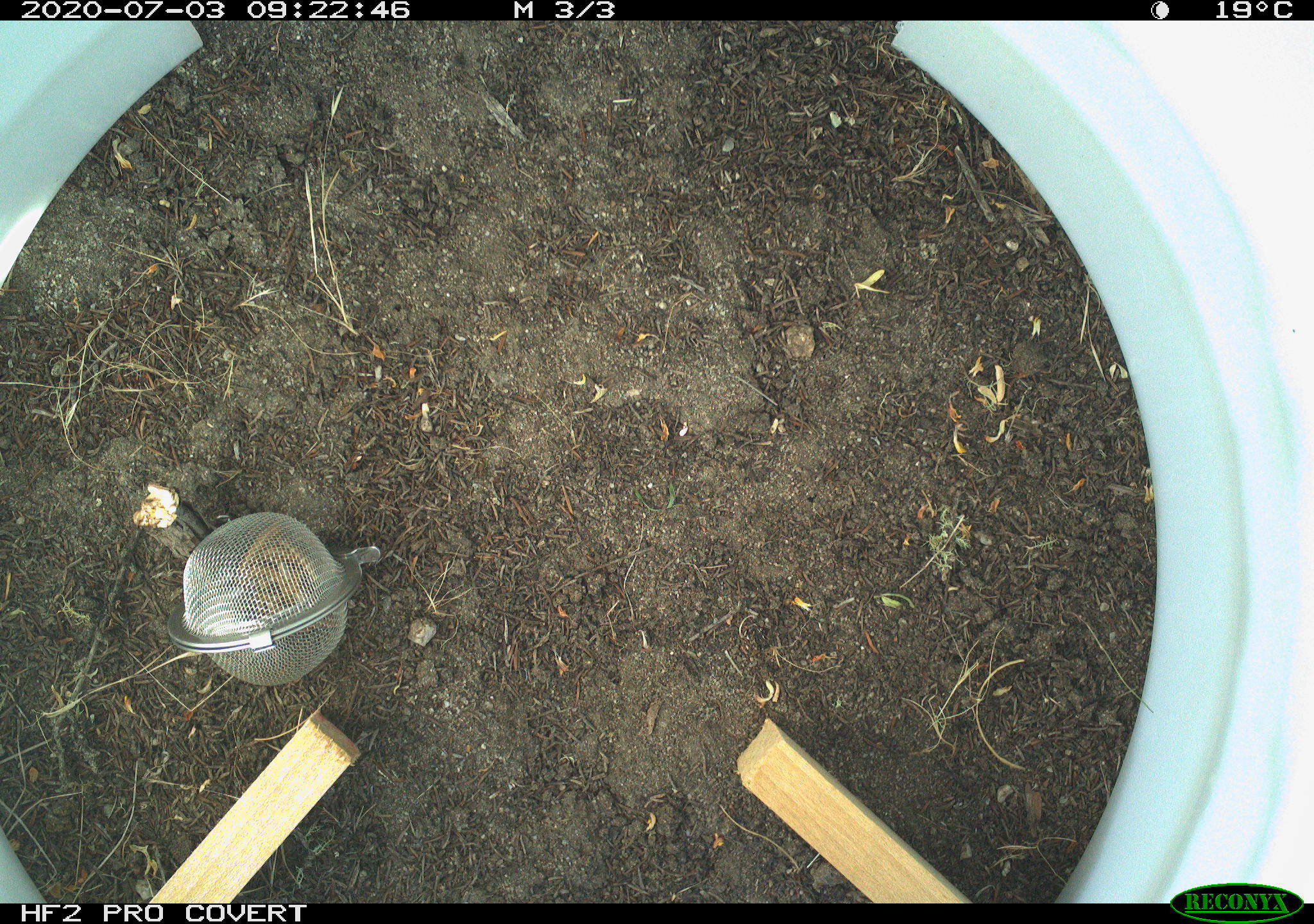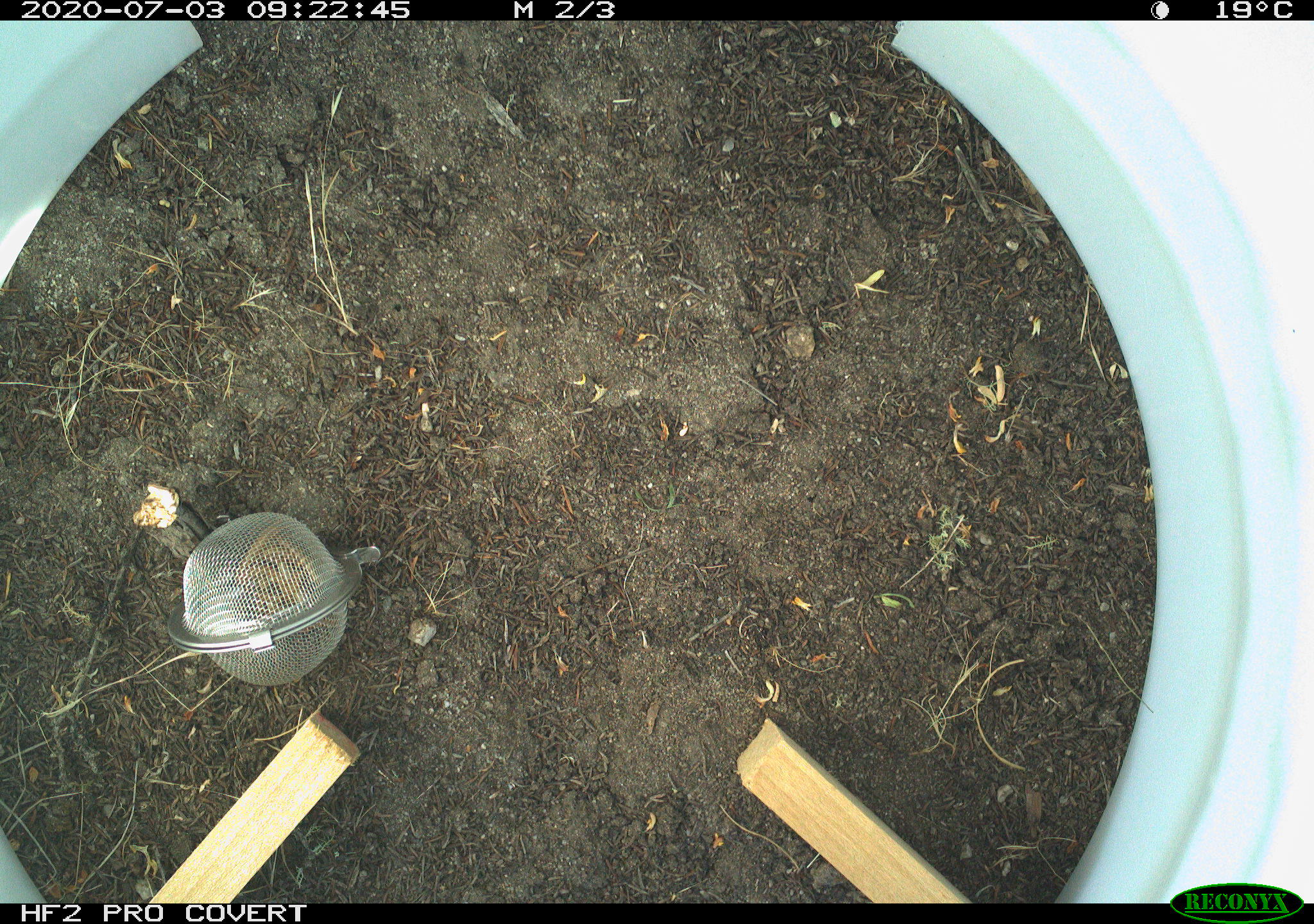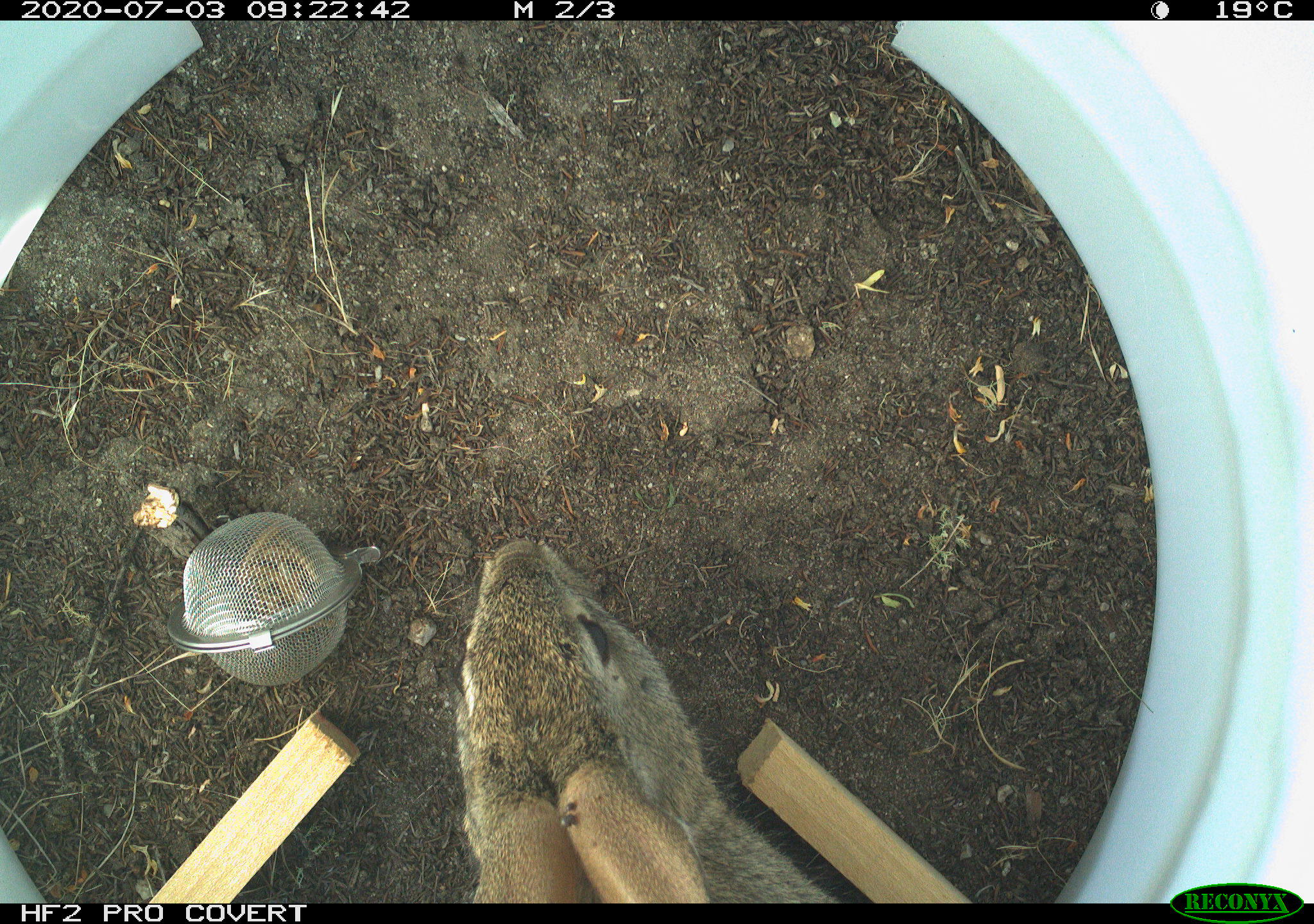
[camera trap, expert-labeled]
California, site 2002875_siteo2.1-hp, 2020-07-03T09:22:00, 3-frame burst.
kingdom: Animalia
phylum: Chordata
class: Mammalia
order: Lagomorpha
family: Leporidae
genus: Sylvilagus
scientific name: Sylvilagus bachmani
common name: brush rabbit